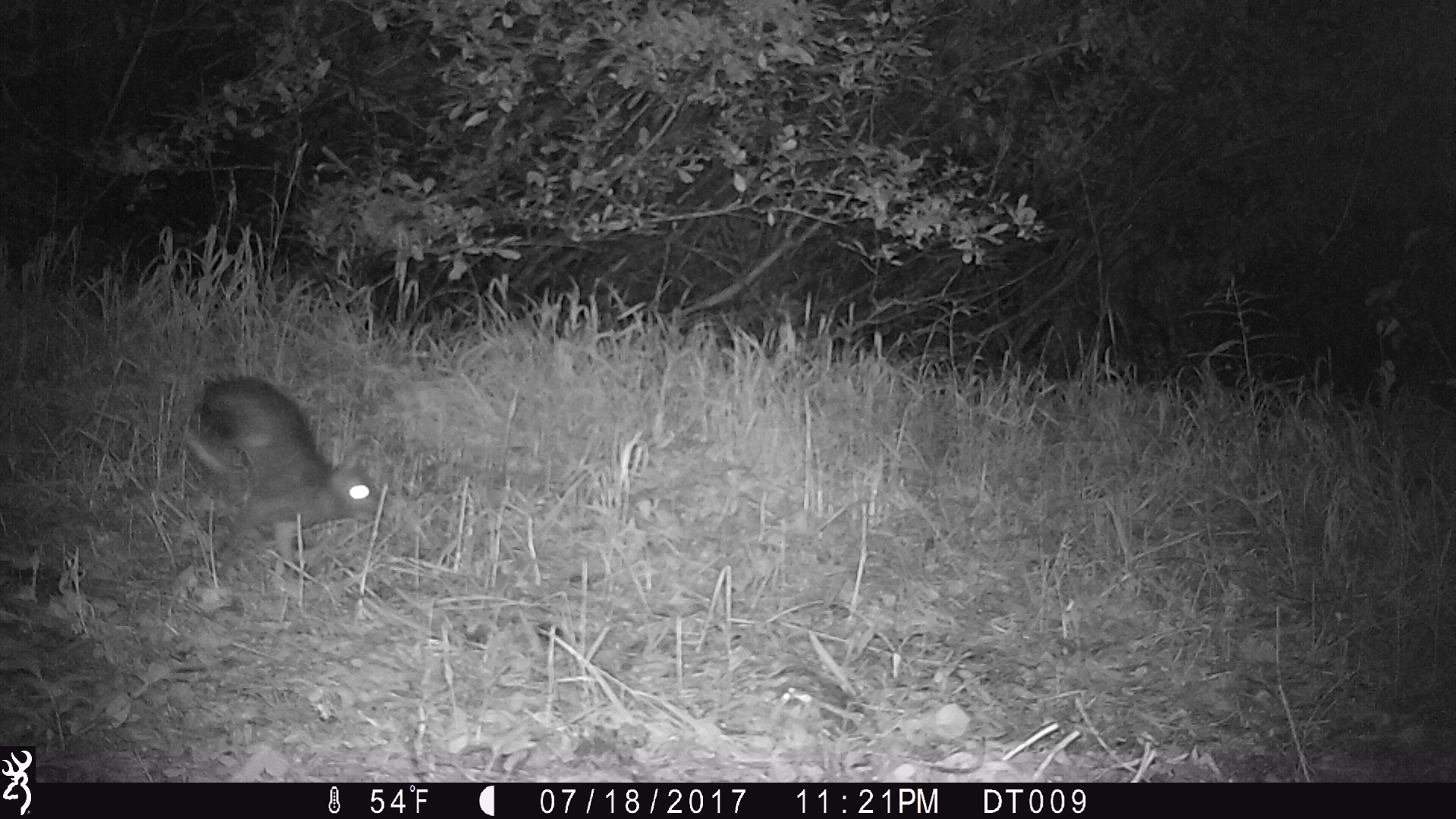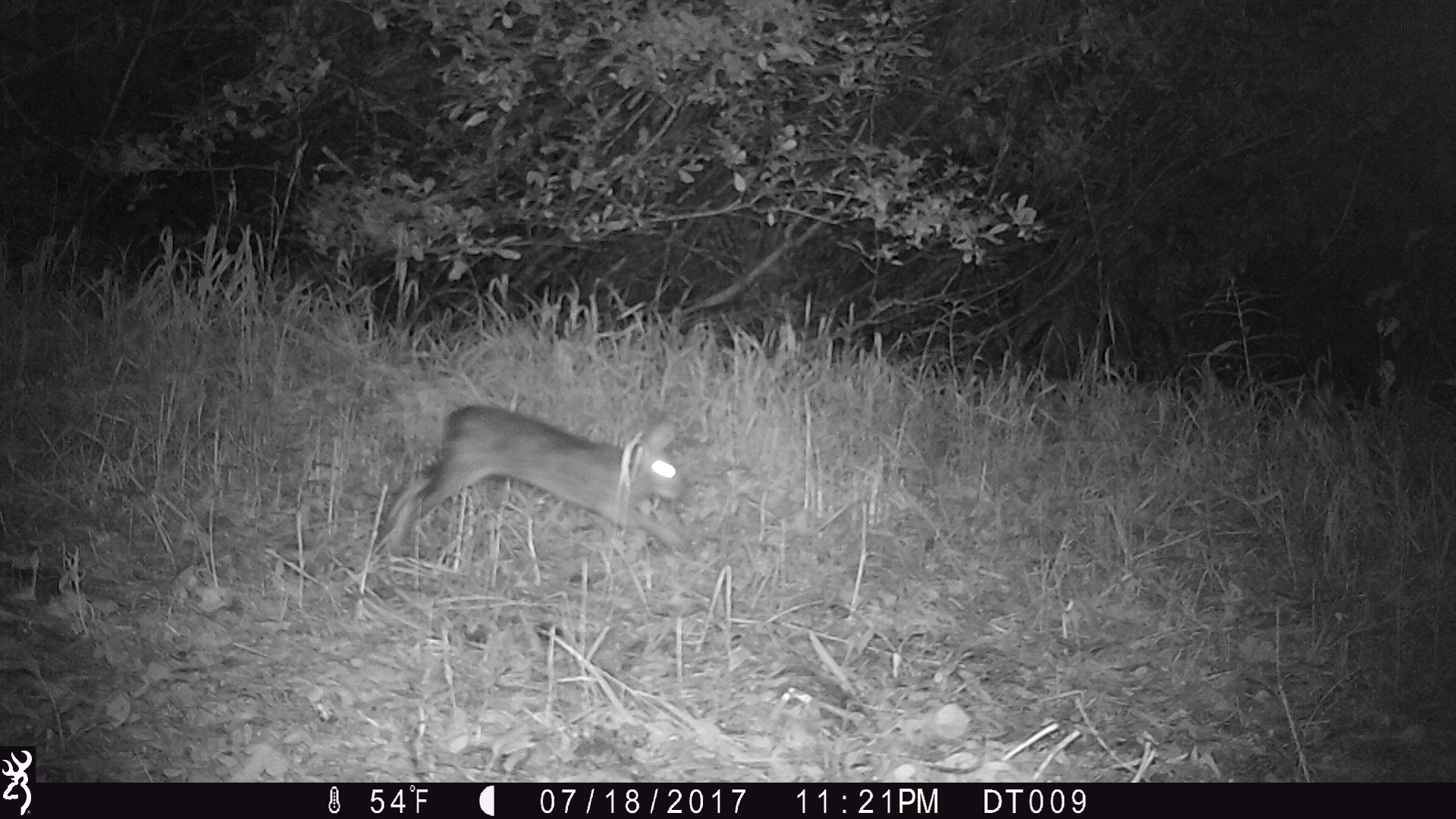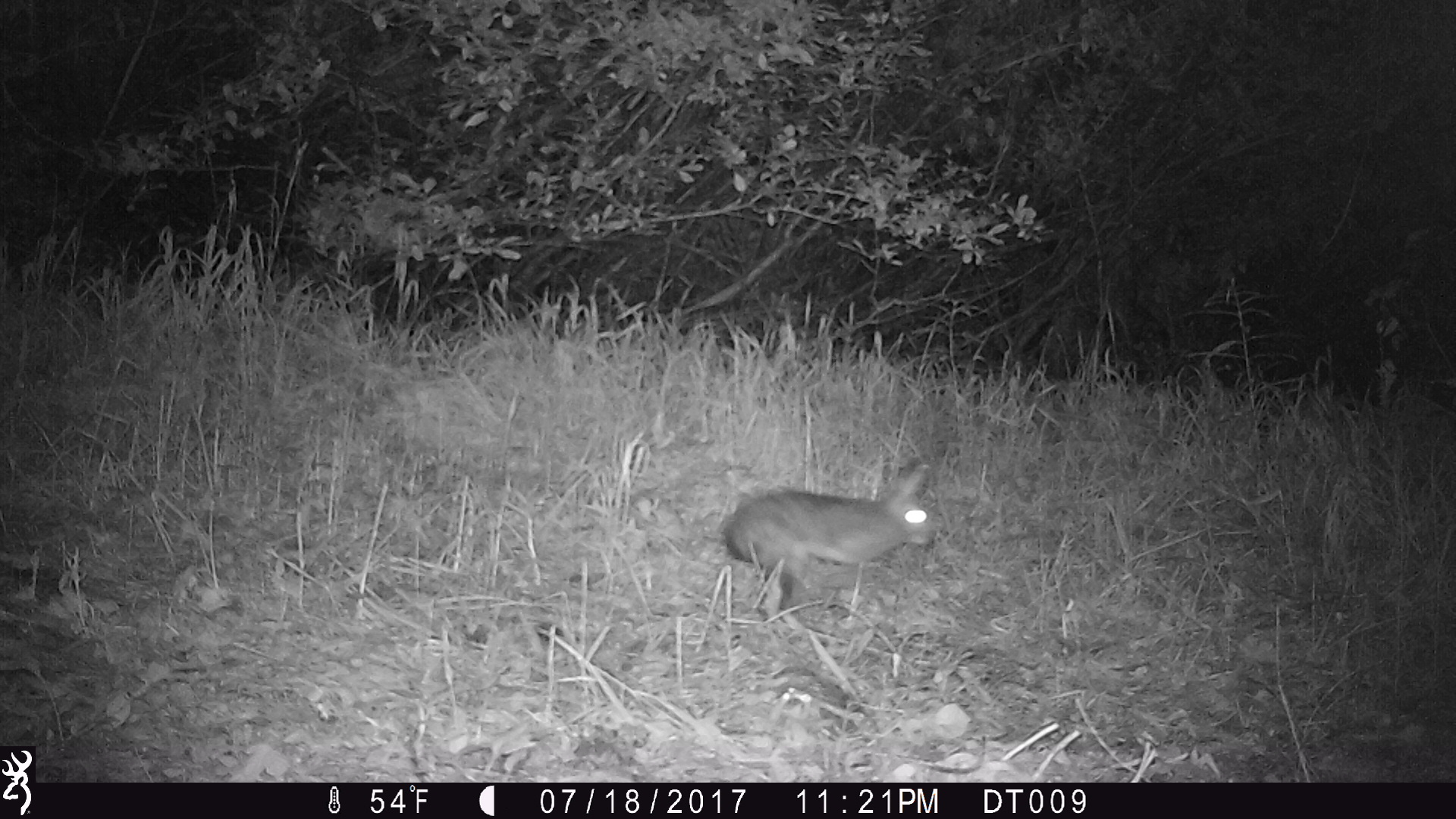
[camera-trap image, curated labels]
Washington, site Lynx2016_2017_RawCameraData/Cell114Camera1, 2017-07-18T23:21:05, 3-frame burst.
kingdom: Animalia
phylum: Chordata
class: Mammalia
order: Lagomorpha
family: Leporidae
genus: Lepus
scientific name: Lepus americanus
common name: snowshoe hare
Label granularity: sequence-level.